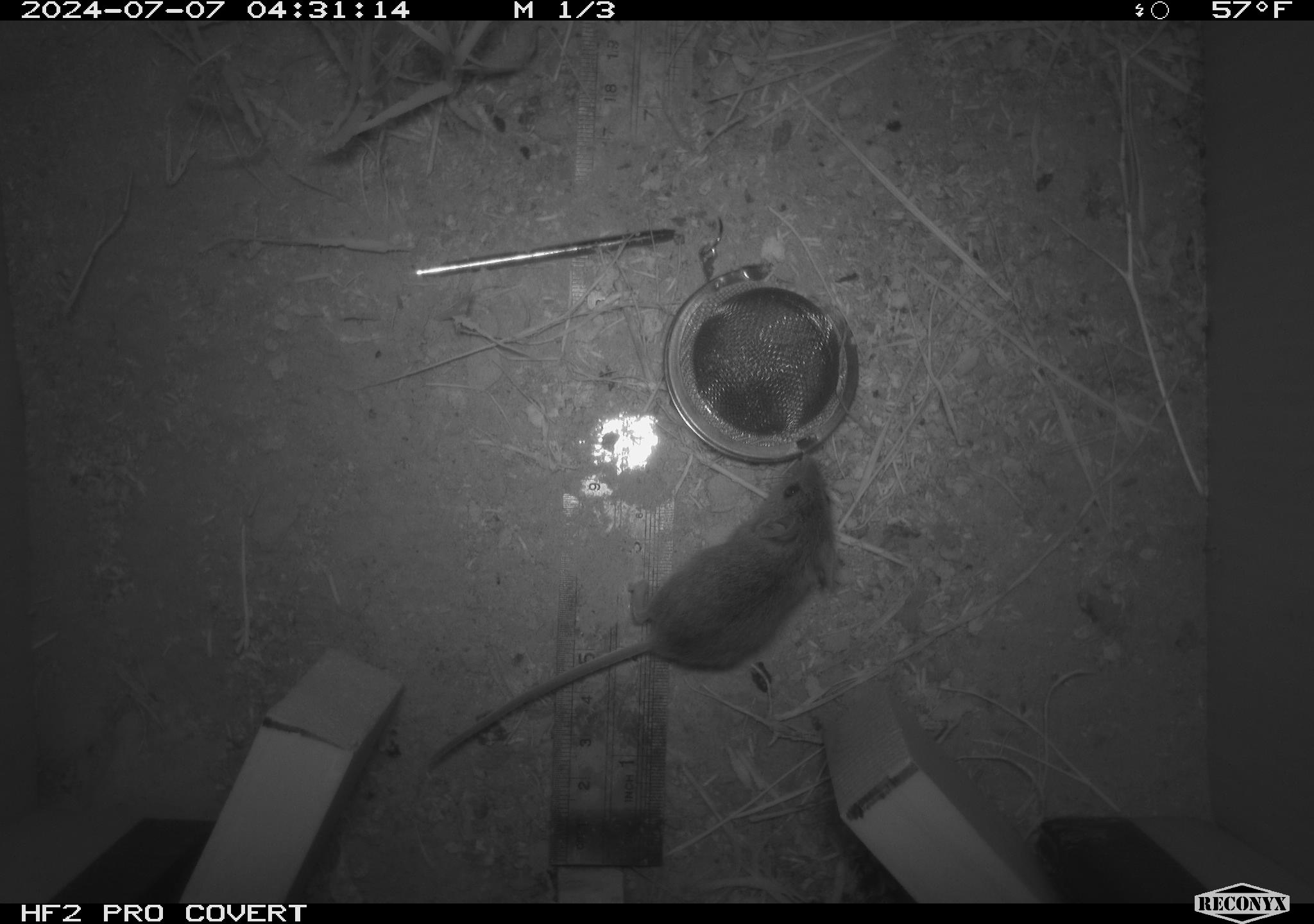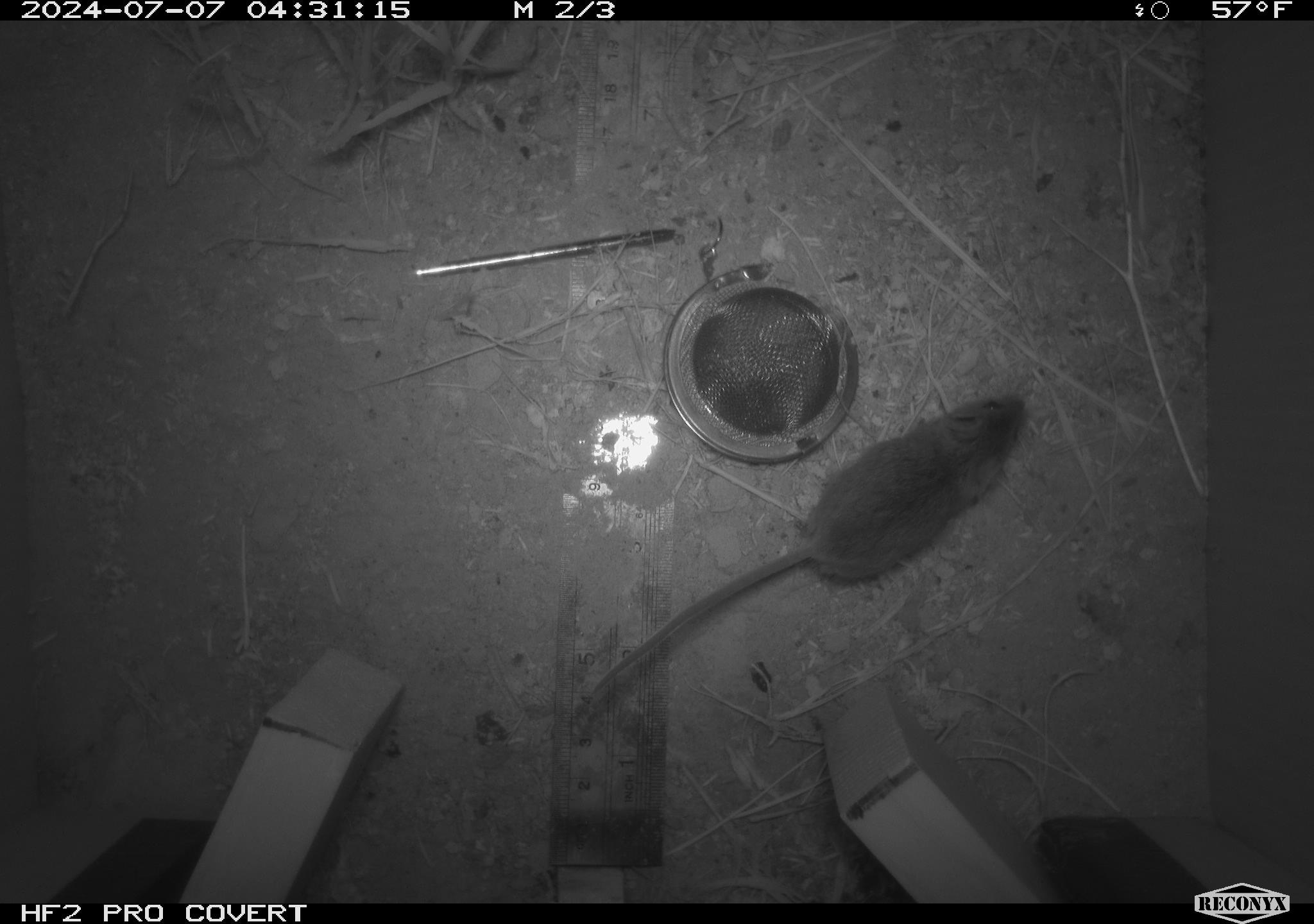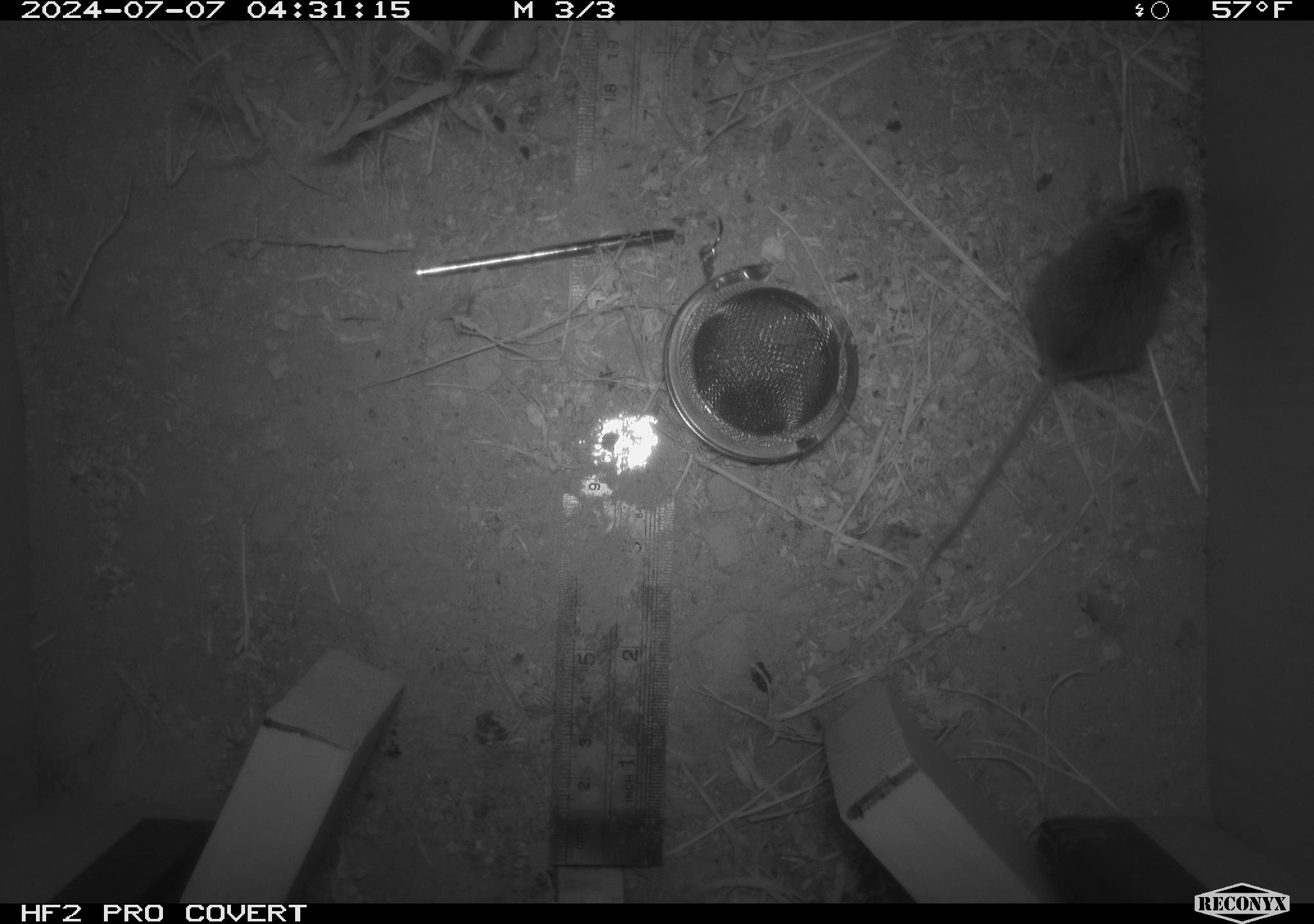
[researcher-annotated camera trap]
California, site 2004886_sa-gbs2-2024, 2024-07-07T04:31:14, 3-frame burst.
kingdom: Animalia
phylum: Chordata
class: Mammalia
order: Rodentia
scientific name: Rodentia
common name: mouse species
Mouse species (Rodentia).